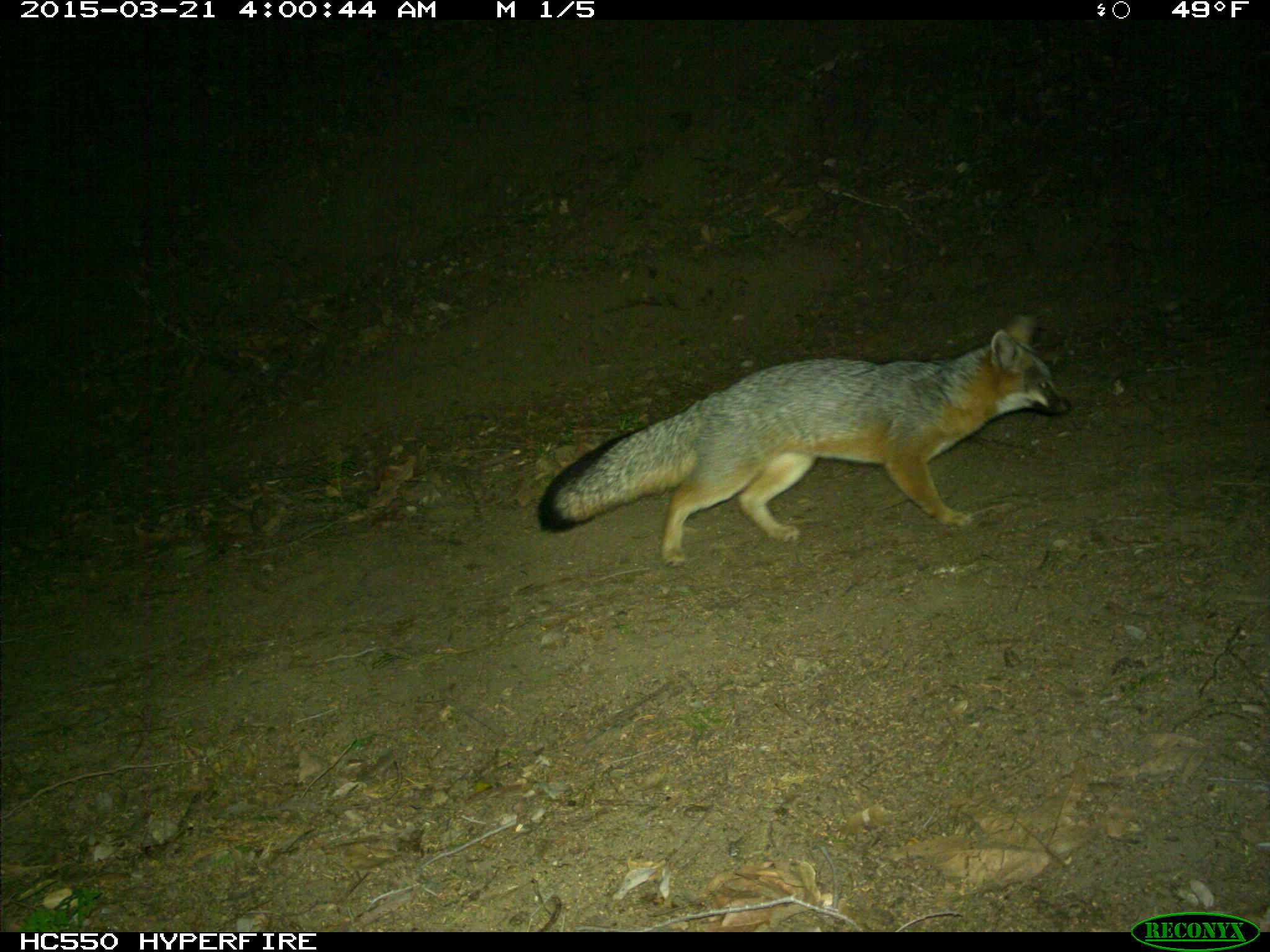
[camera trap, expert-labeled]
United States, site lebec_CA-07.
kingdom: Animalia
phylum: Chordata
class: Mammalia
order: Carnivora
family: Canidae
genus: Urocyon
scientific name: Urocyon cinereoargenteus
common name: gray fox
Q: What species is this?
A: Urocyon cinereoargenteus (gray fox).